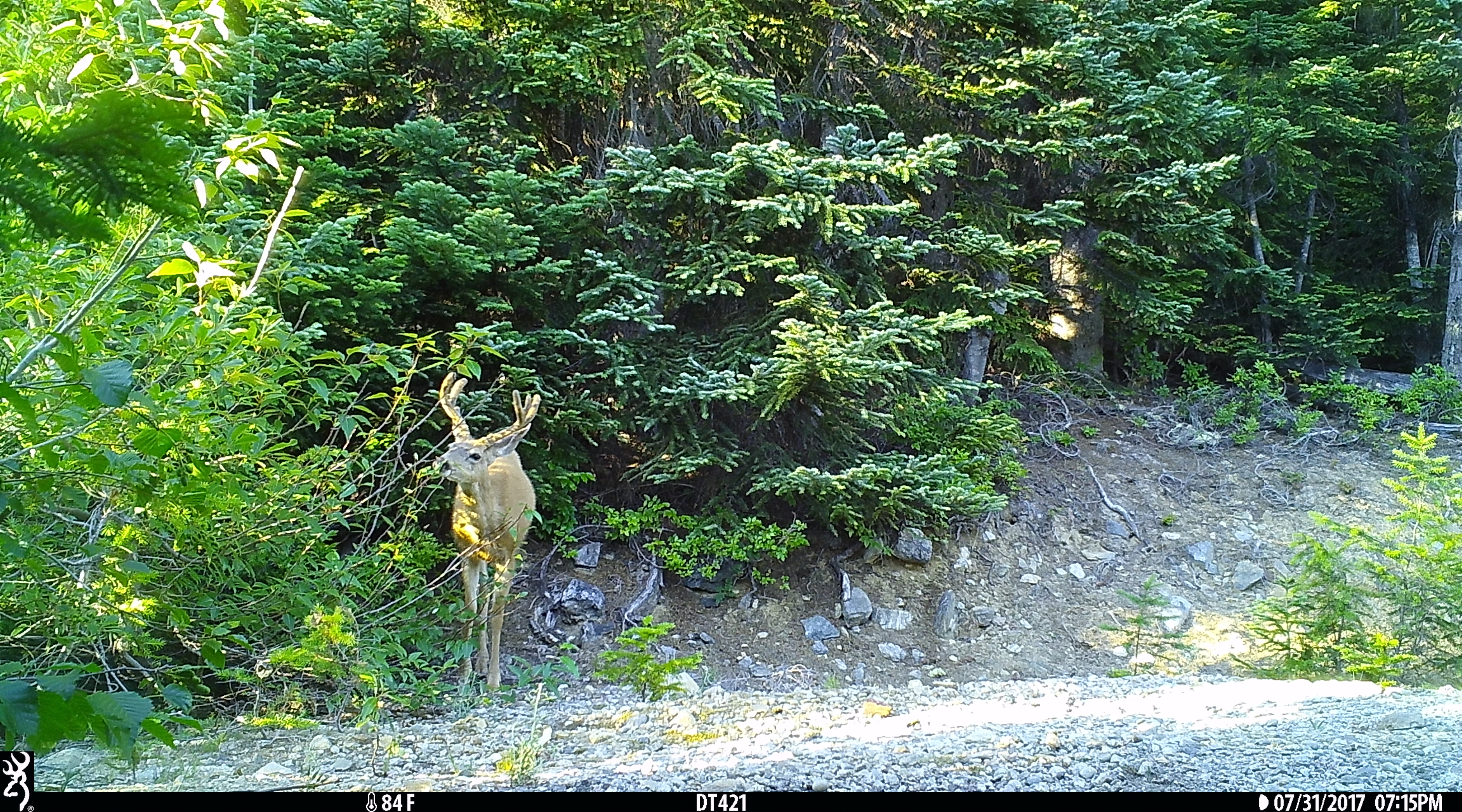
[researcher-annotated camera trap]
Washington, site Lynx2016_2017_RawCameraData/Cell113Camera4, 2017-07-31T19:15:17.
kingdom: Animalia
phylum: Chordata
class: Mammalia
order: Artiodactyla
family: Cervidae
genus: Odocoileus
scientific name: Odocoileus hemionus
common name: mule deer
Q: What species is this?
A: Odocoileus hemionus (mule deer).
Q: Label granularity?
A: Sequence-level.